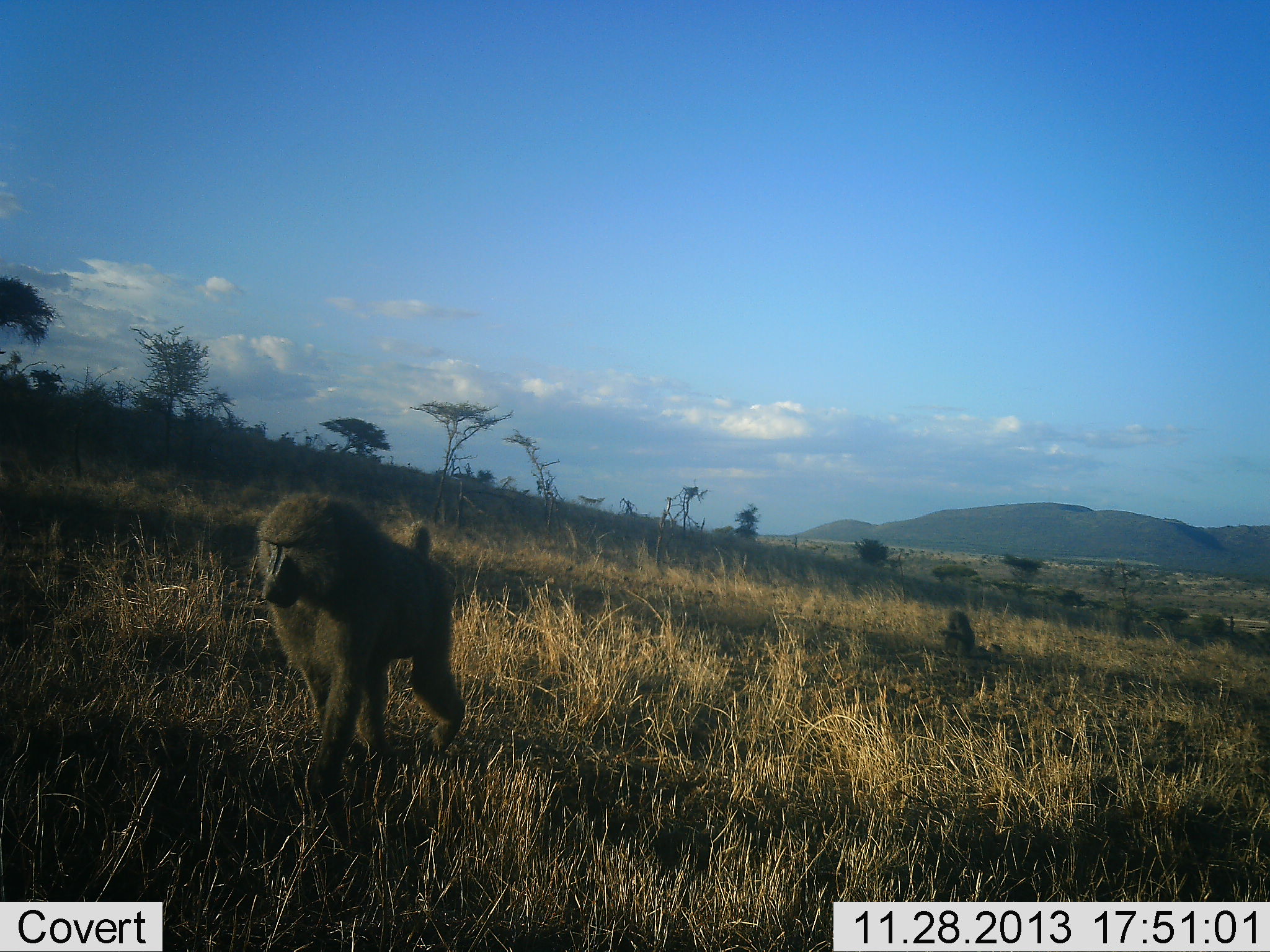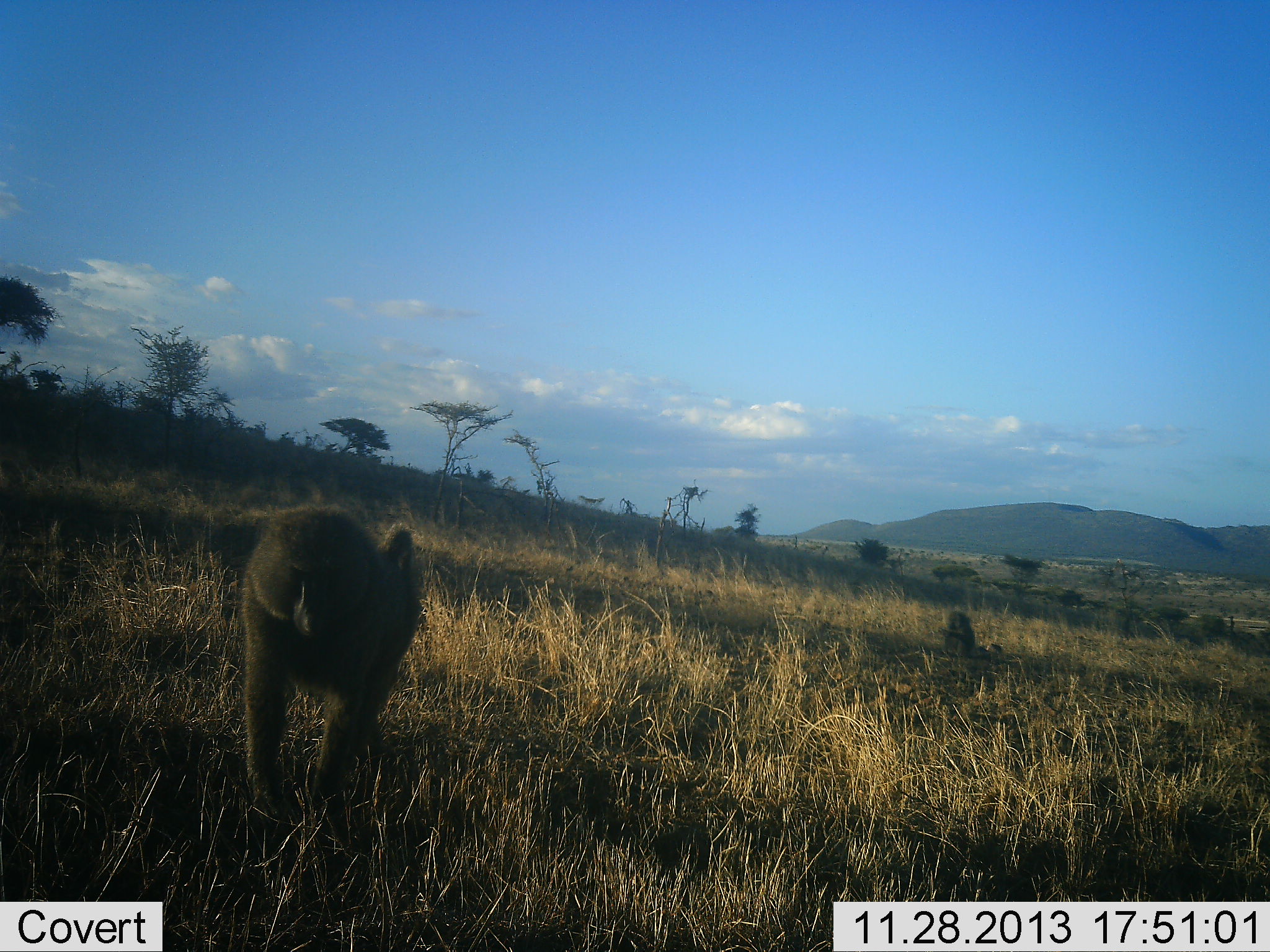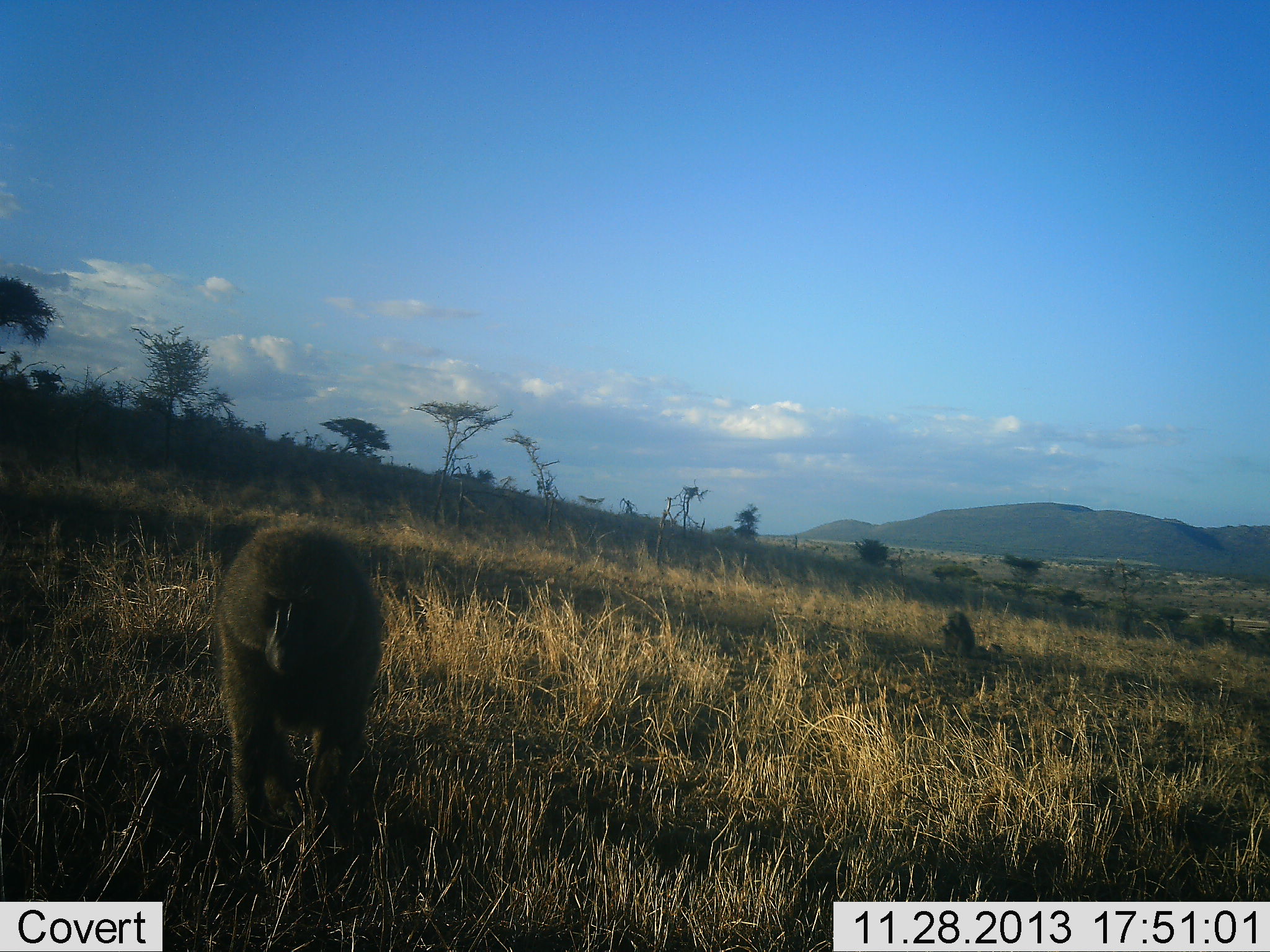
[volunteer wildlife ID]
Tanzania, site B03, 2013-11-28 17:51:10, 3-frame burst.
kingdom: Animalia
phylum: Chordata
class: Mammalia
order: Primates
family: Cercopithecidae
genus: Papio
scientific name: Papio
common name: baboon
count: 2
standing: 10%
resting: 30%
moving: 100%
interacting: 0%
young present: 0%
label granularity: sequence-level